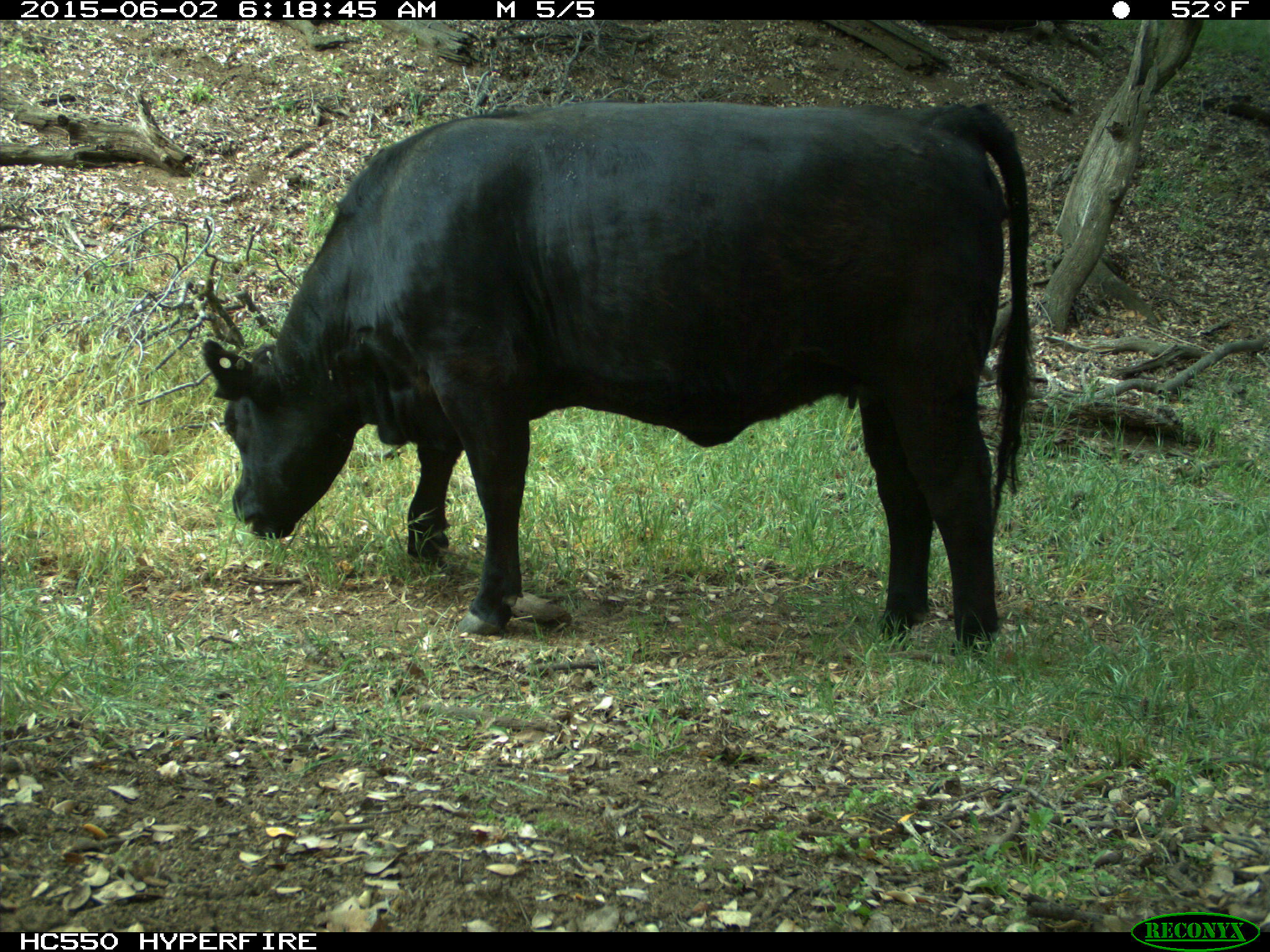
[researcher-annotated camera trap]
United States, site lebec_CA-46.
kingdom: Animalia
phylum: Chordata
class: Mammalia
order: Artiodactyla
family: Bovidae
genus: Bos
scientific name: Bos taurus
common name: domestic cow